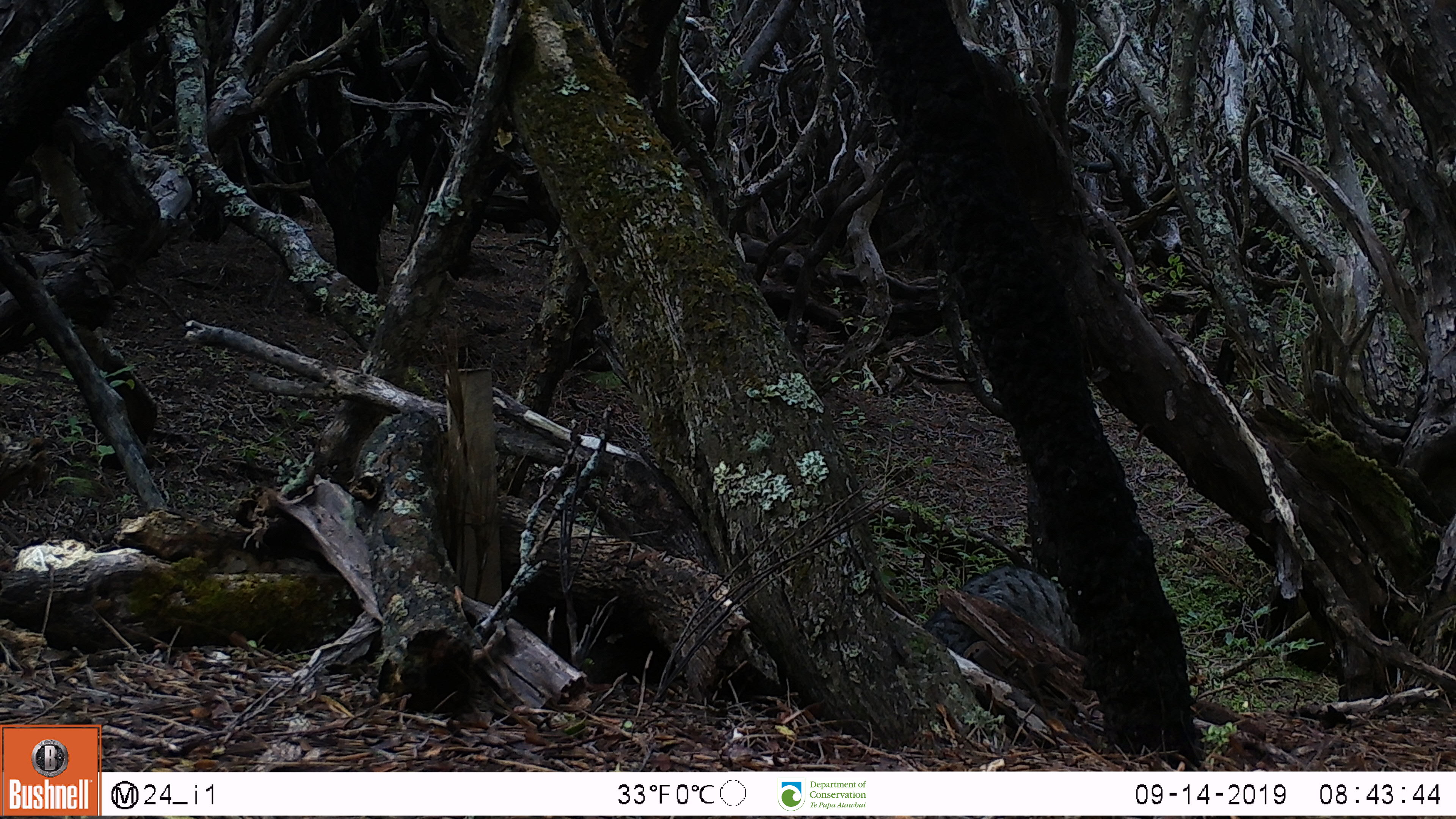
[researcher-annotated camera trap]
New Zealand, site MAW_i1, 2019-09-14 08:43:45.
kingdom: Animalia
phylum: Chordata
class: Mammalia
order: Carnivora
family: Felidae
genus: Felis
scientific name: Felis catus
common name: domestic cat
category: cat